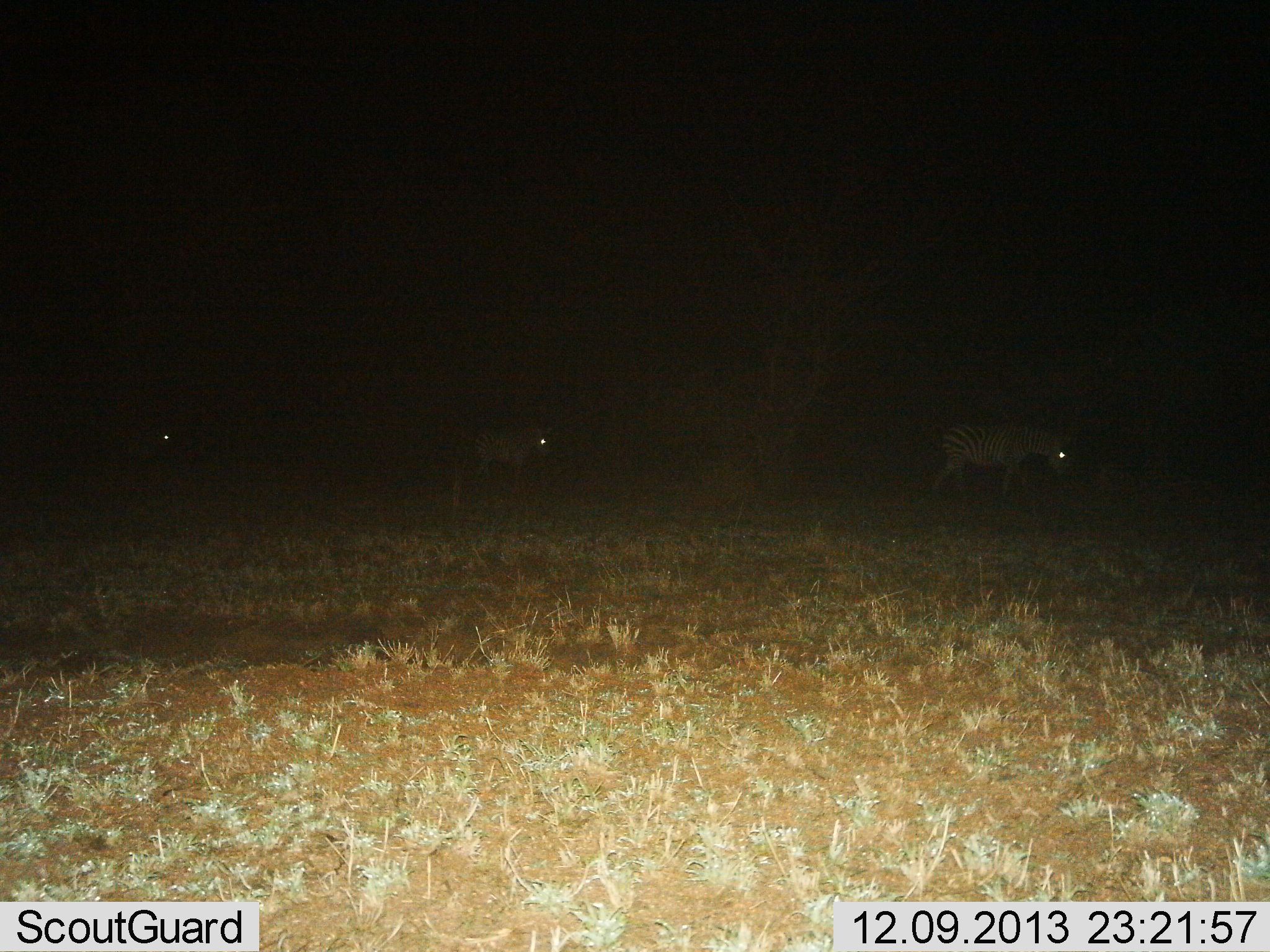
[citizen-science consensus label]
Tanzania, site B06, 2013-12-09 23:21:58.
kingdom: Animalia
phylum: Chordata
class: Mammalia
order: Perissodactyla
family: Equidae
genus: Equus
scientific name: Equus quagga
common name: plains zebra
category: zebra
Zebra (plains zebra) (Equus quagga), count 3. Behavior (volunteer vote fractions): standing 17%, resting 0%, moving 83%, interacting 0%. Young present (vote fraction): 3%. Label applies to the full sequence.